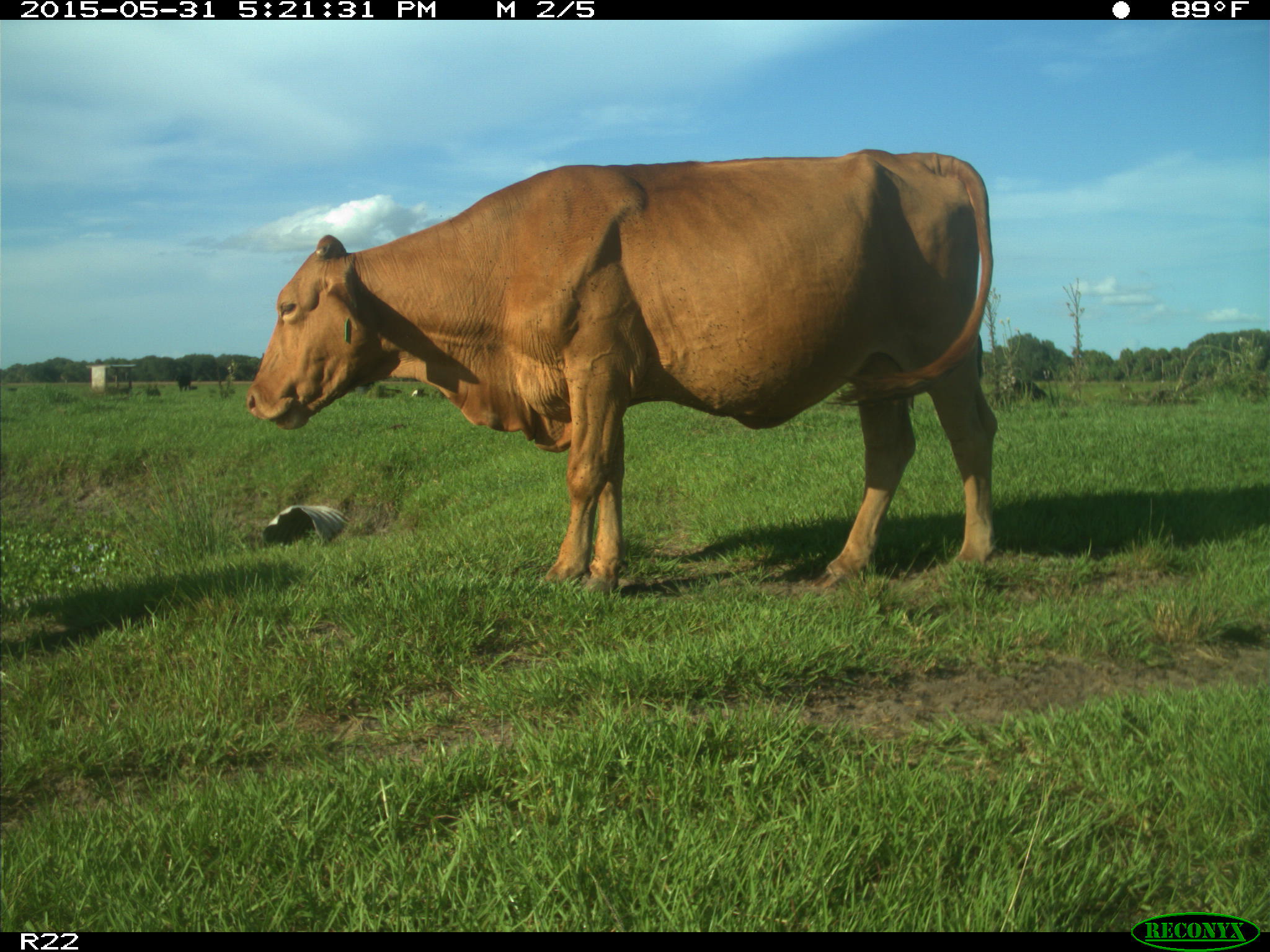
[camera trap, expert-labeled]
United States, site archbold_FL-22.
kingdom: Animalia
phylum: Chordata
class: Mammalia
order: Artiodactyla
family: Bovidae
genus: Bos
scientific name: Bos taurus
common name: domestic cow